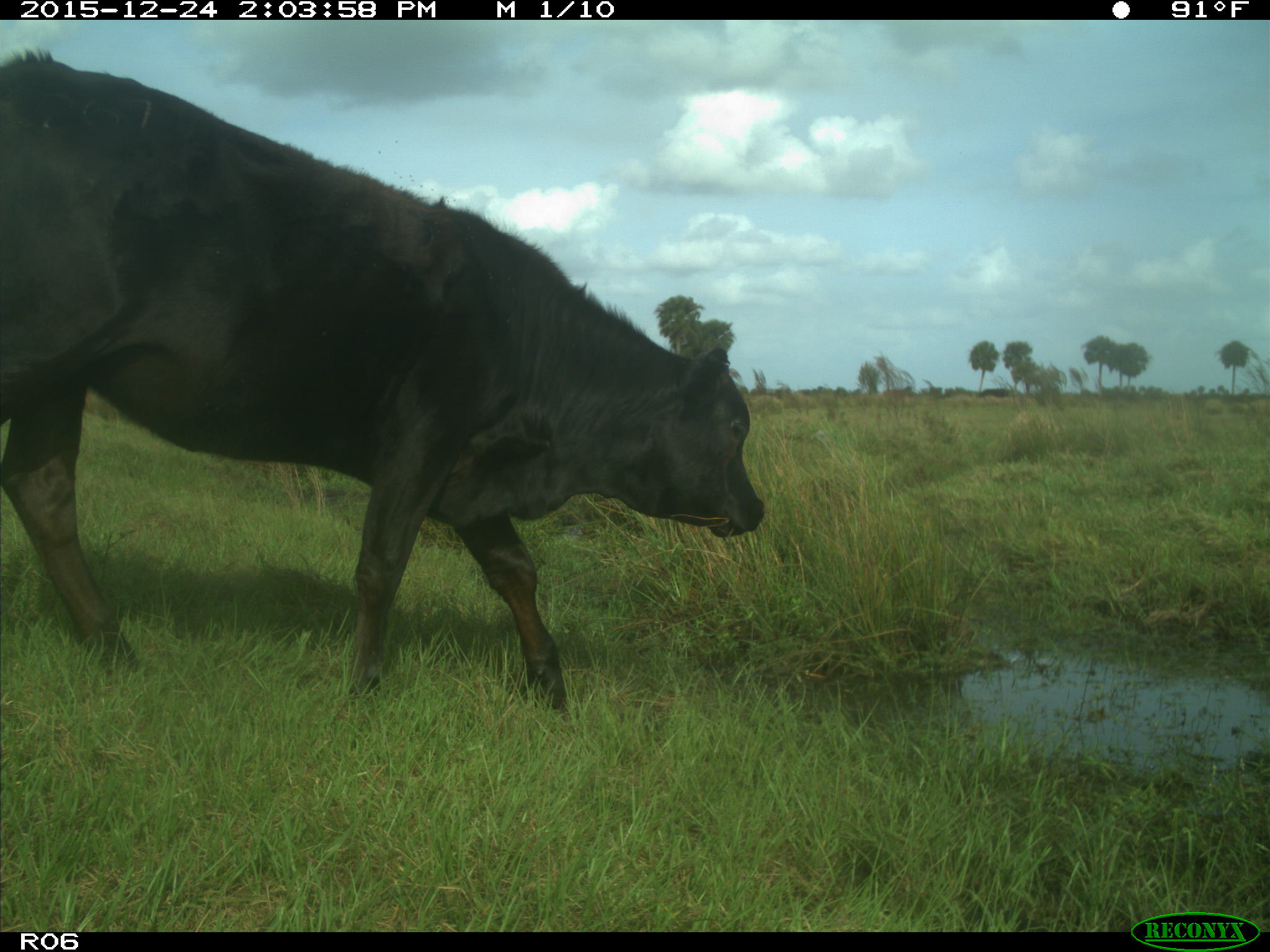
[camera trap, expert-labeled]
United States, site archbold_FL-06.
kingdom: Animalia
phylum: Chordata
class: Mammalia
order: Artiodactyla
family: Bovidae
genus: Bos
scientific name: Bos taurus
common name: domestic cow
Bos taurus (domestic cow).